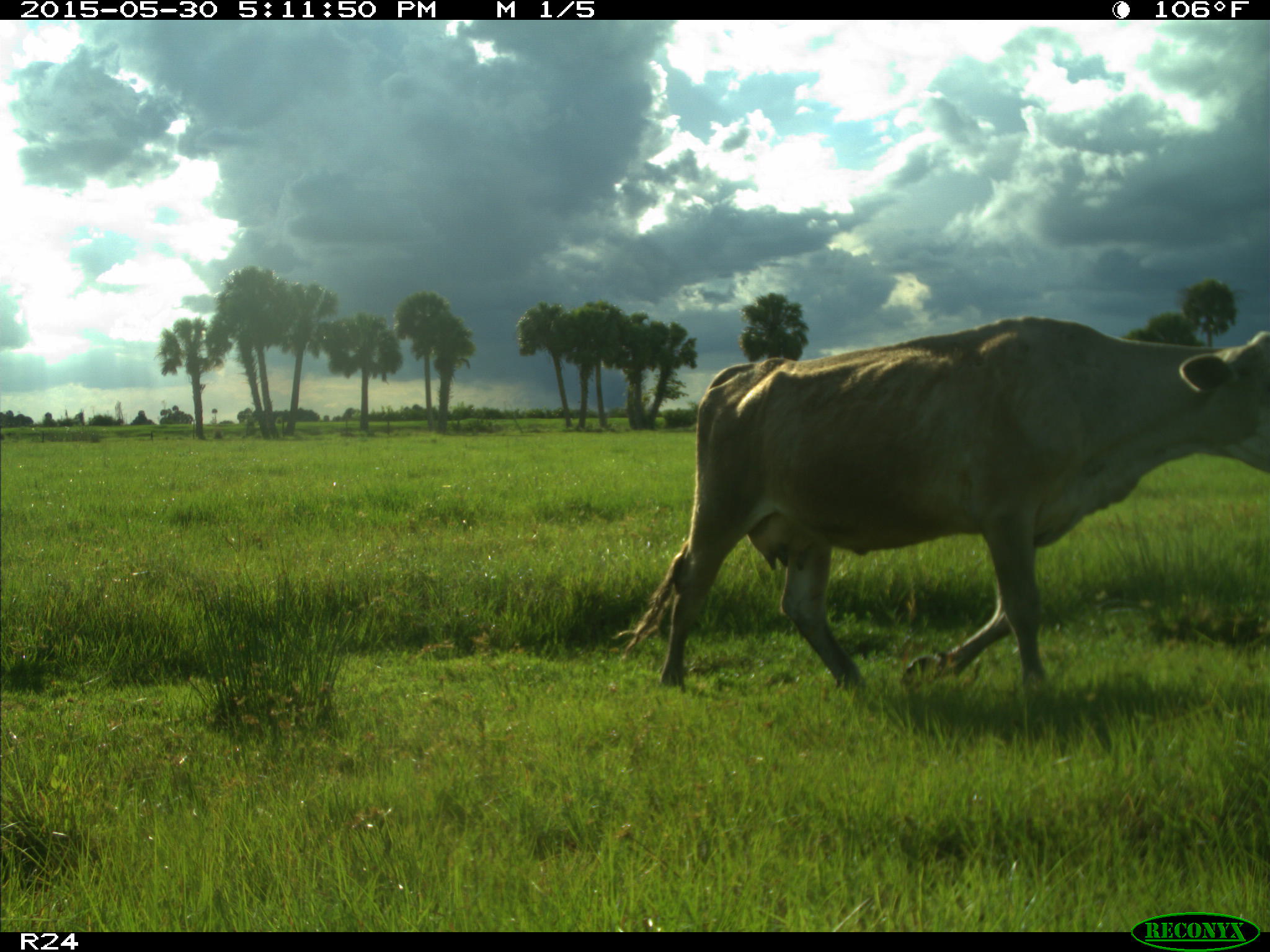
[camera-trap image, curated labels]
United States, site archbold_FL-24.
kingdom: Animalia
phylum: Chordata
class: Mammalia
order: Artiodactyla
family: Bovidae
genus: Bos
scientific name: Bos taurus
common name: domestic cow